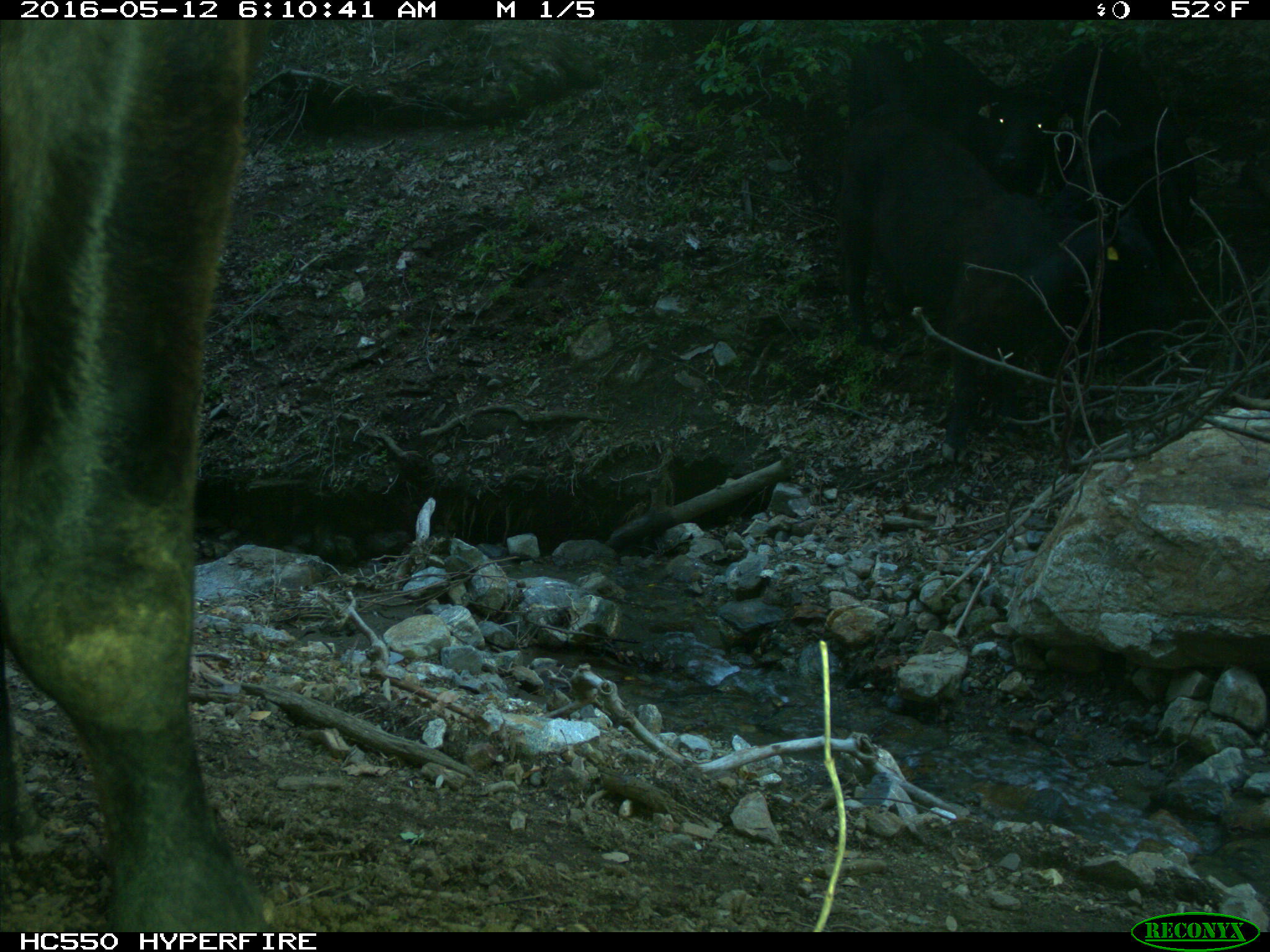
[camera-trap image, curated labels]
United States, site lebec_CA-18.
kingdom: Animalia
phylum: Chordata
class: Mammalia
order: Artiodactyla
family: Bovidae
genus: Bos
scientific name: Bos taurus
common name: domestic cow